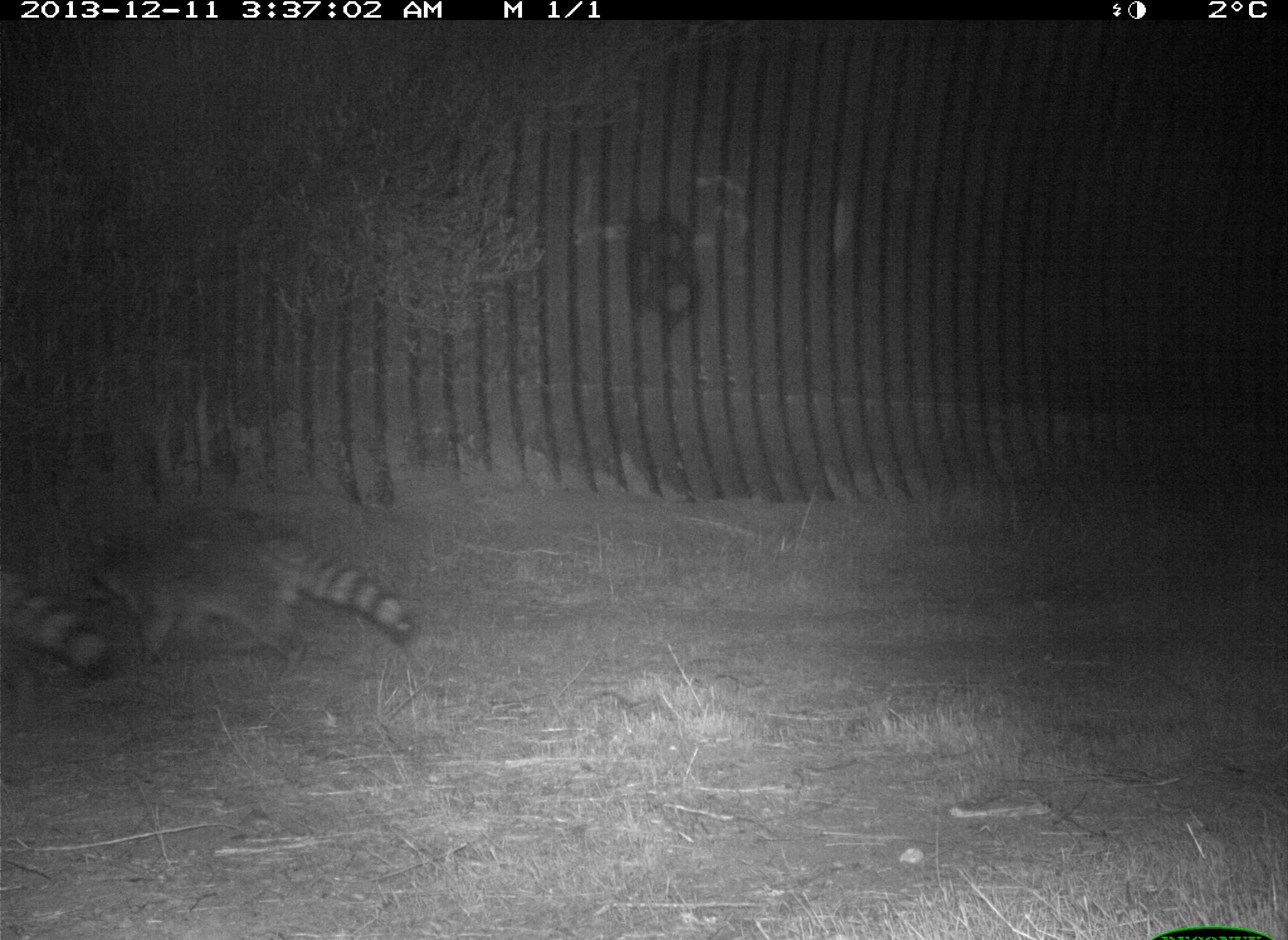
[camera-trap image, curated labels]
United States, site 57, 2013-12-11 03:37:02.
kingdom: Animalia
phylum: Chordata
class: Mammalia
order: Carnivora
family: Procyonidae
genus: Procyon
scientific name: Procyon lotor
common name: raccoon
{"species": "raccoon (Procyon lotor)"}